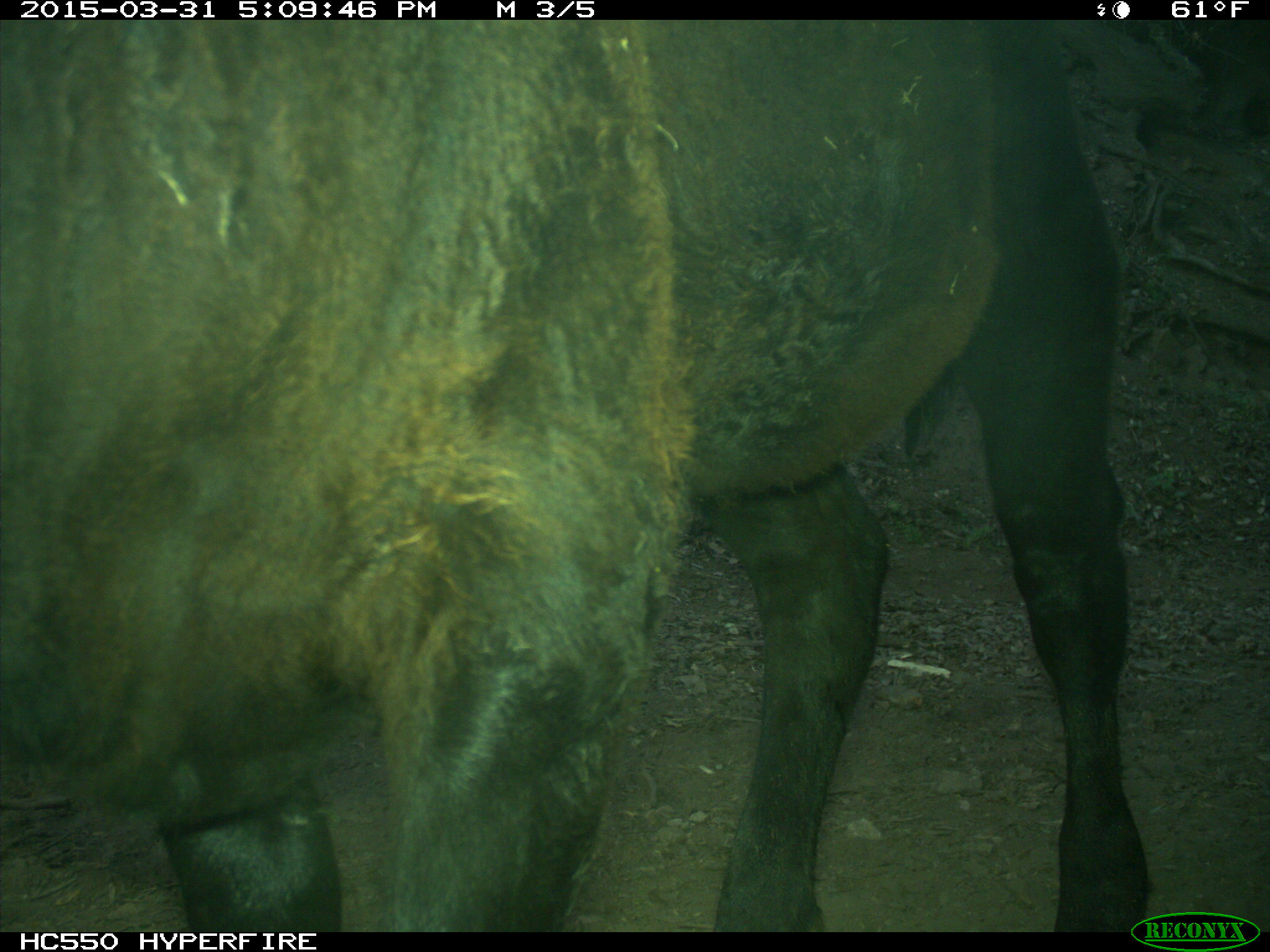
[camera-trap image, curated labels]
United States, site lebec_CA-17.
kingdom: Animalia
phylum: Chordata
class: Mammalia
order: Artiodactyla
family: Bovidae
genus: Bos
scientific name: Bos taurus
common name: domestic cow